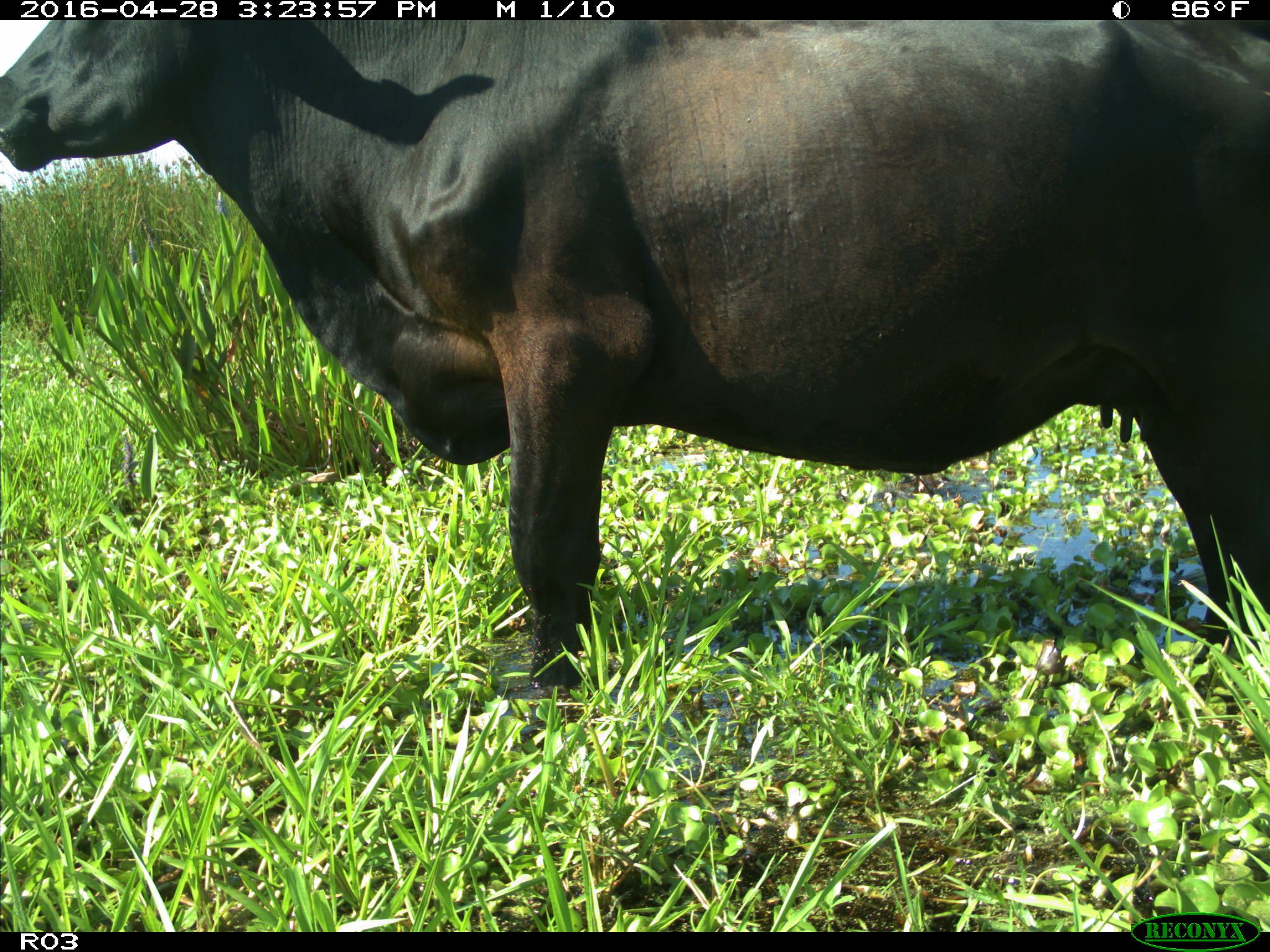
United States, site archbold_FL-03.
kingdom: Animalia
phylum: Chordata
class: Mammalia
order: Artiodactyla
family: Bovidae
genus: Bos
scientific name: Bos taurus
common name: domestic cow